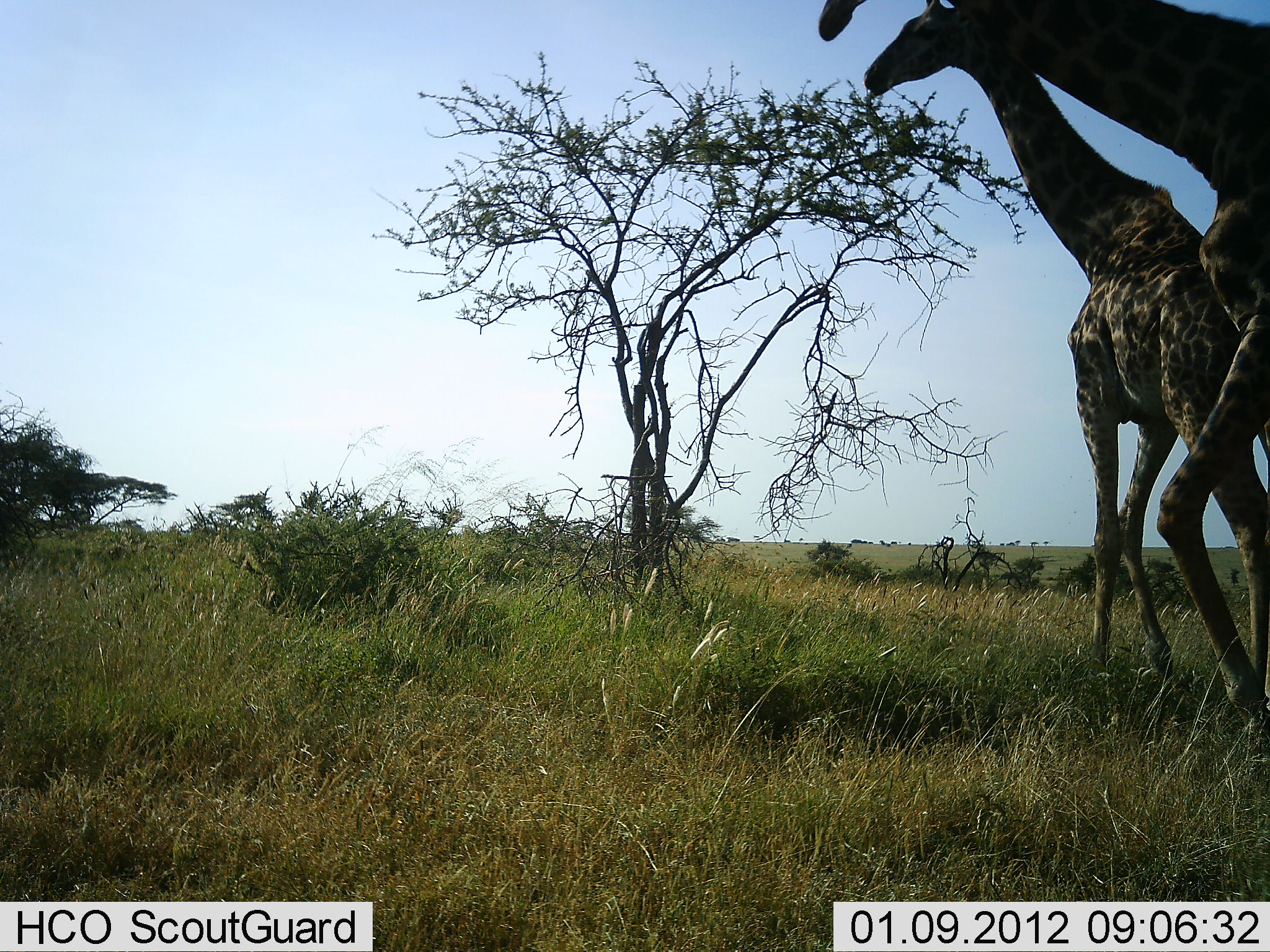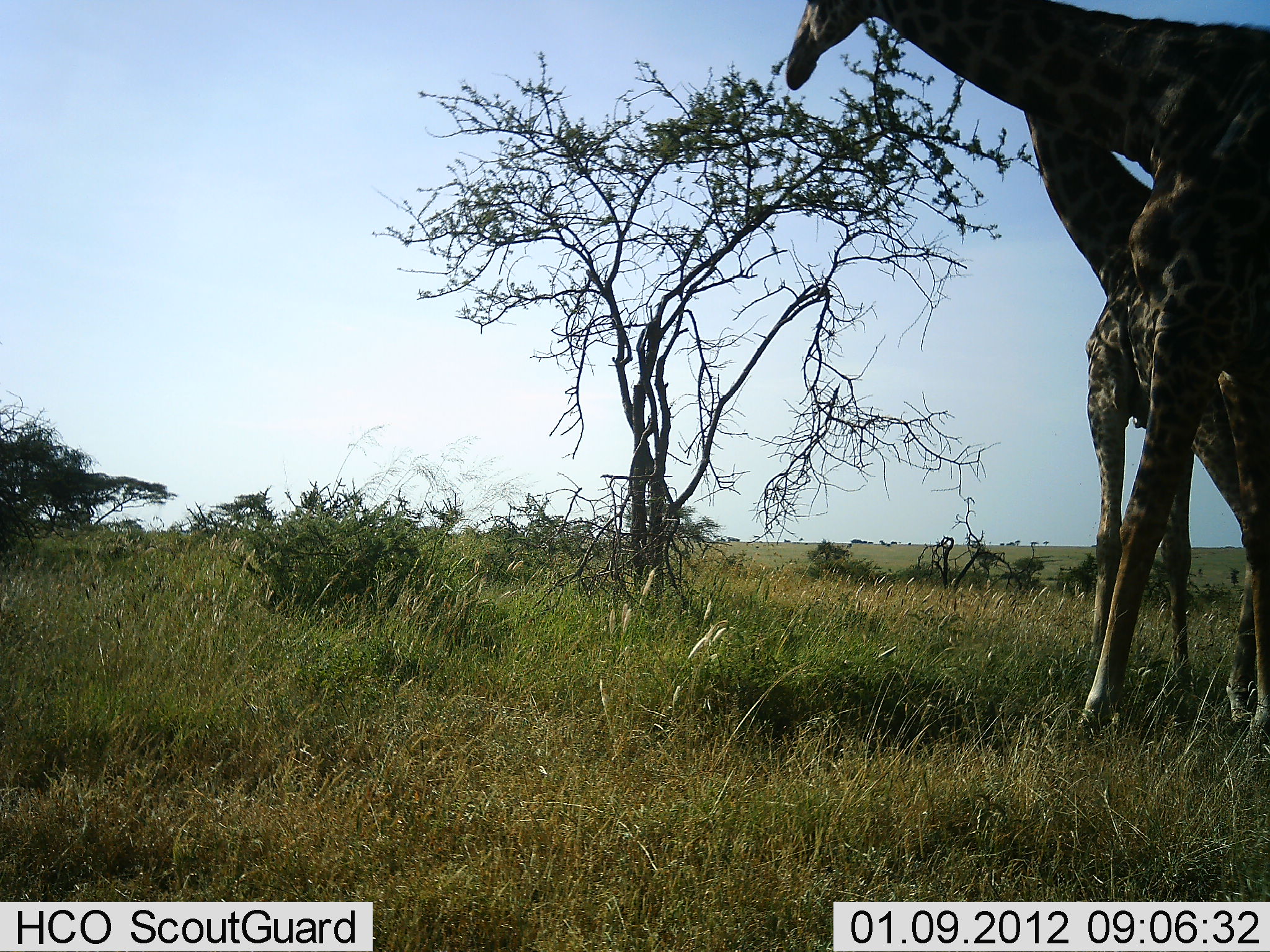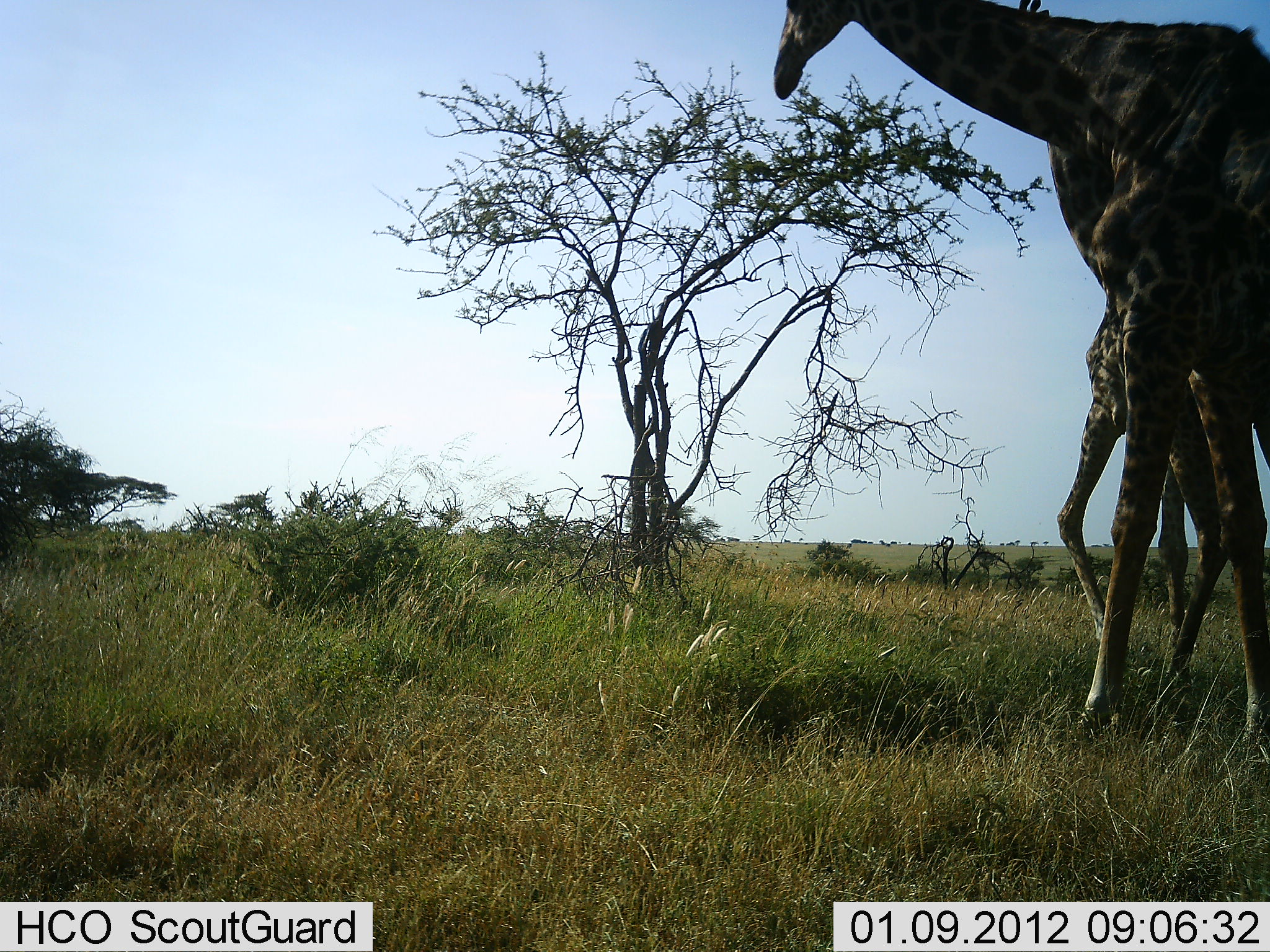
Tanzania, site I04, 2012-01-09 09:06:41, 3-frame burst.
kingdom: Animalia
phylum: Chordata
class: Mammalia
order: Artiodactyla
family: Giraffidae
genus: Giraffa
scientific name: Giraffa camelopardalis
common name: giraffe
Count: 2.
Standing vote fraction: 55%.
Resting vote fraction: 0%.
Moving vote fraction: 27%.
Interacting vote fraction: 5%.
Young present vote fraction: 9%.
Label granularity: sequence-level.